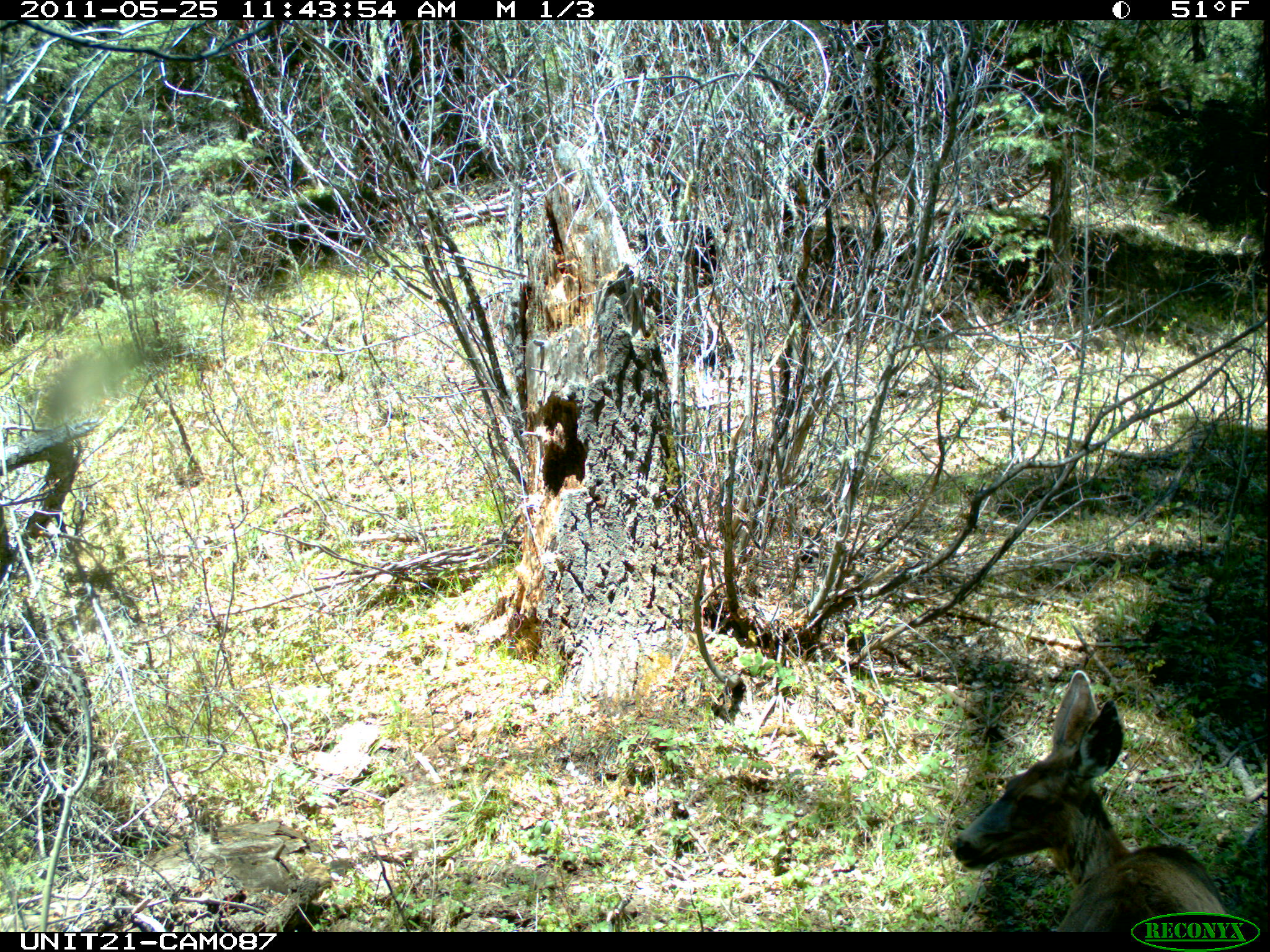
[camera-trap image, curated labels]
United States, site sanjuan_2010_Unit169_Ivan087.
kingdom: Animalia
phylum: Chordata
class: Mammalia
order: Artiodactyla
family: Cervidae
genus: Odocoileus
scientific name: Odocoileus hemionus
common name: mule deer